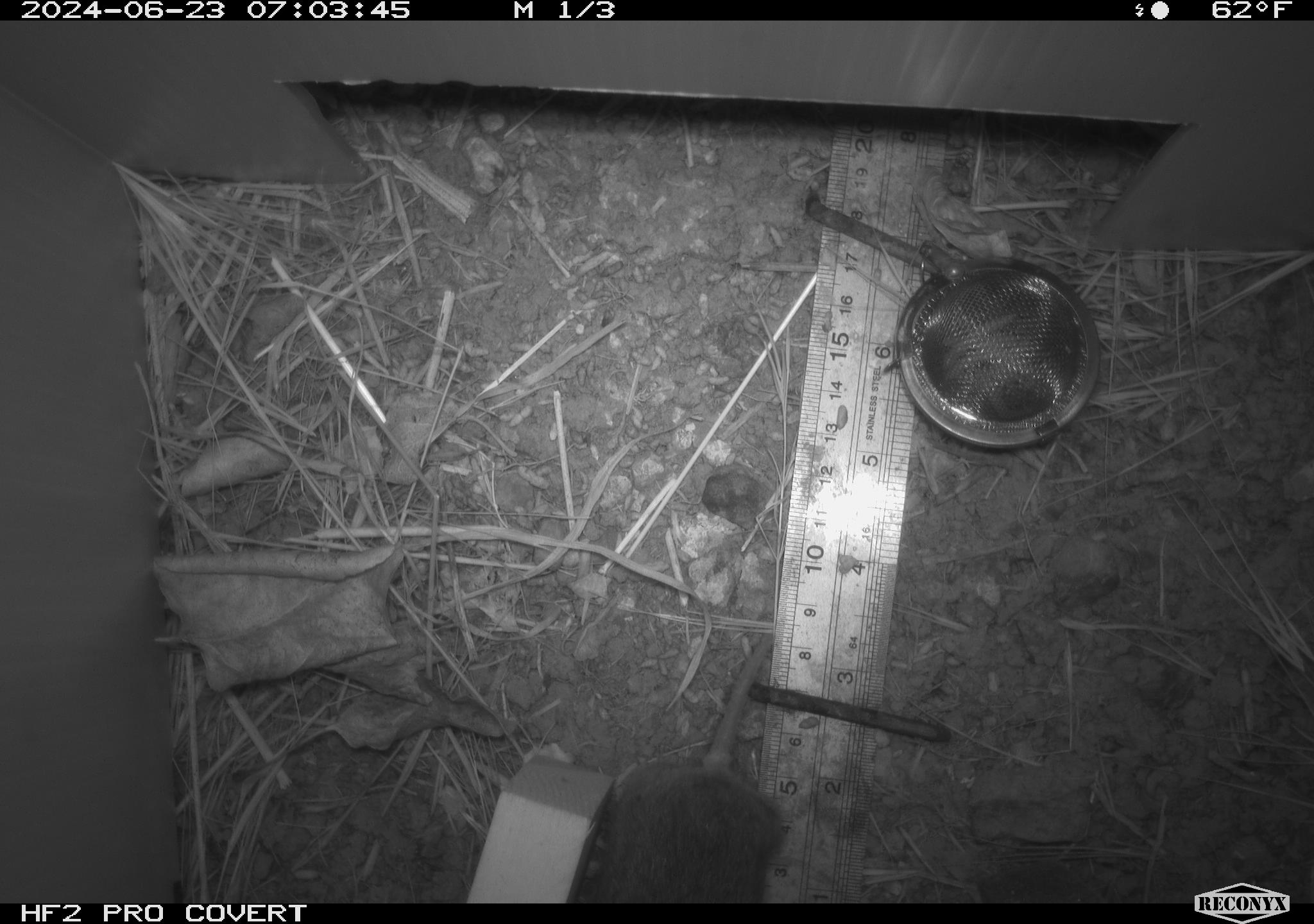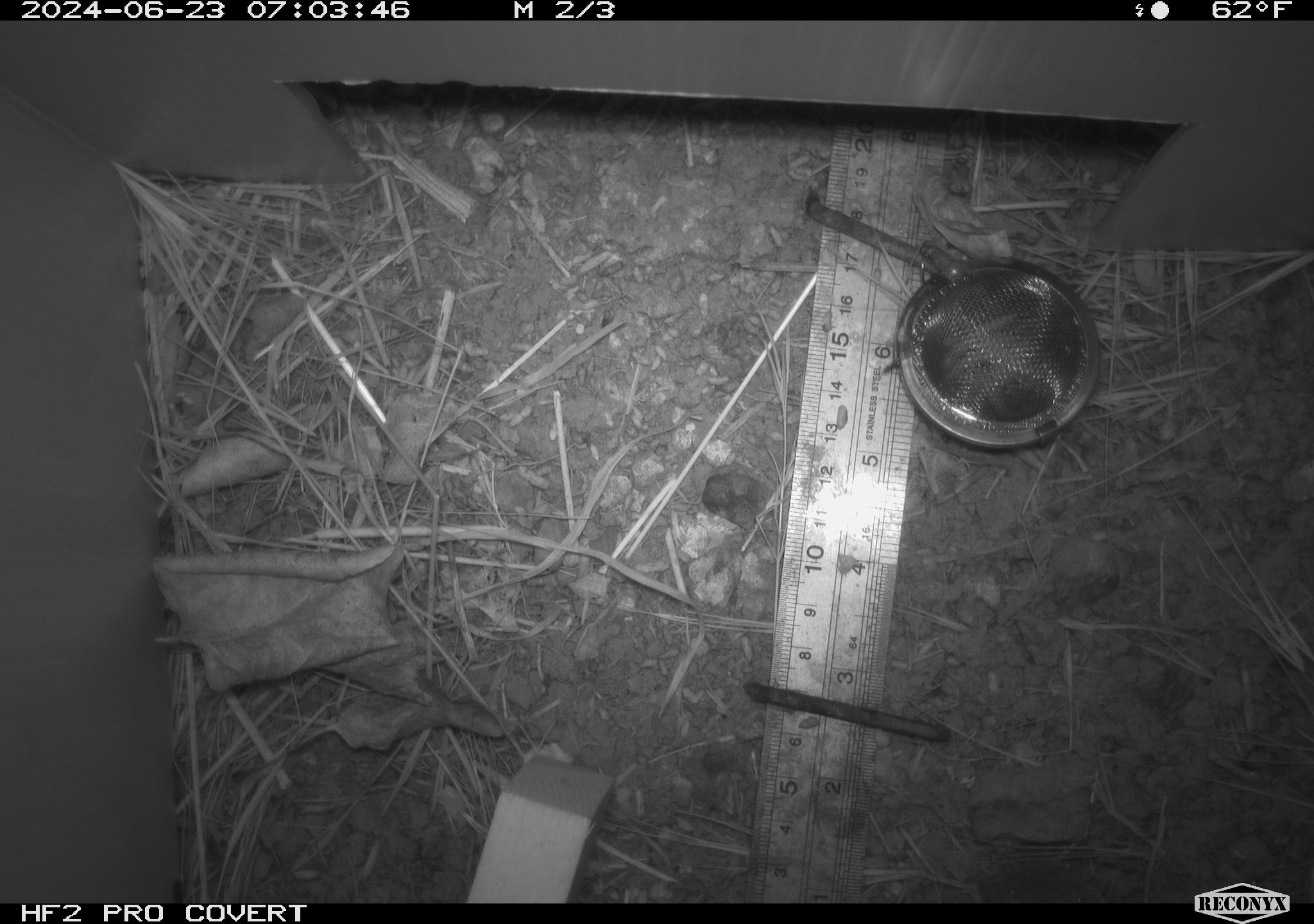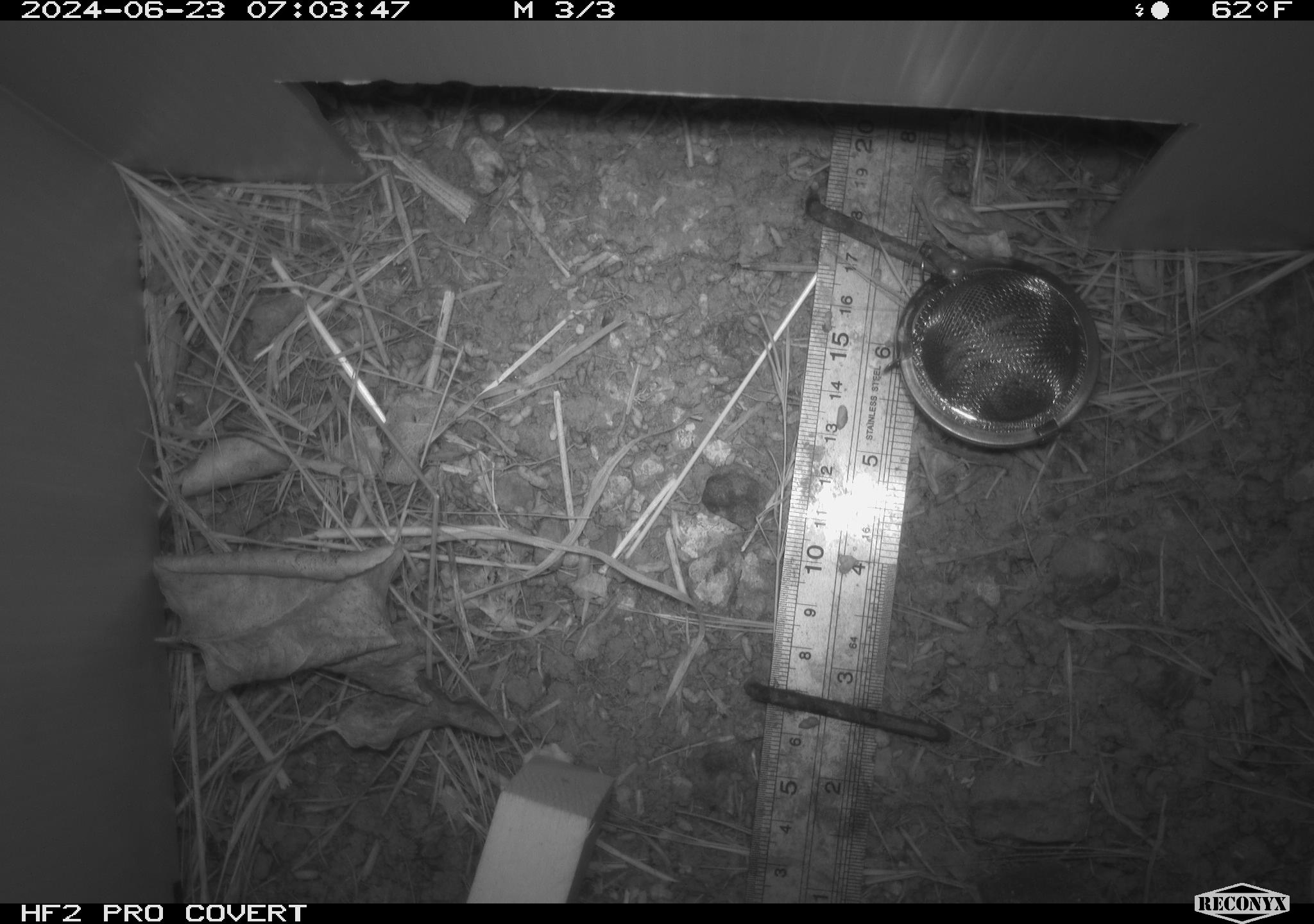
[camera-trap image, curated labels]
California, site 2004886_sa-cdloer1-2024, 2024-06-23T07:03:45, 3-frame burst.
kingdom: Animalia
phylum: Chordata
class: Mammalia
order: Rodentia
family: Cricetidae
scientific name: Arvicolinae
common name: voles, lemmings, and muskrats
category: arvicolinae subfamily